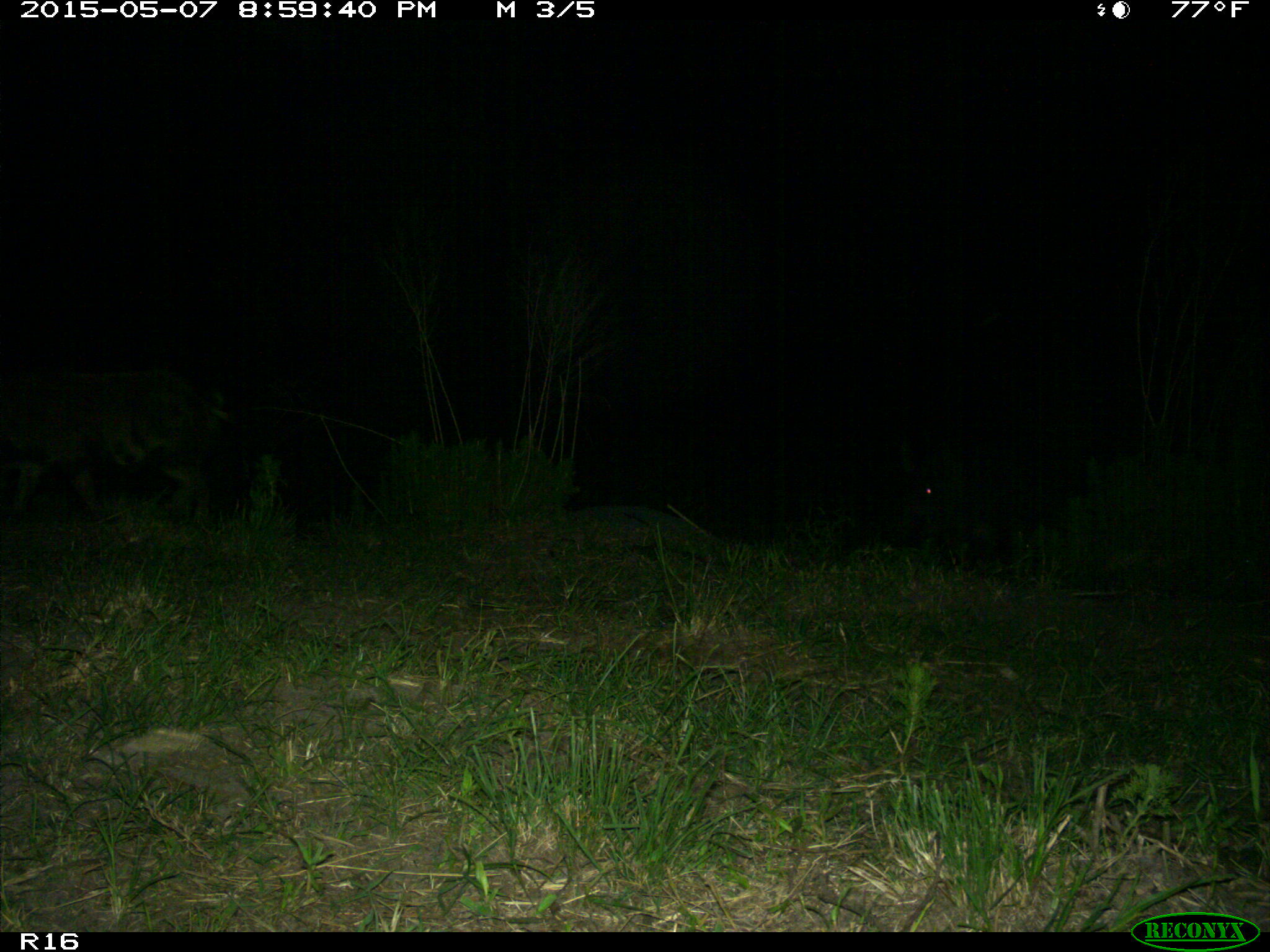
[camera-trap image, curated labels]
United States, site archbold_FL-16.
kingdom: Animalia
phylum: Chordata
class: Mammalia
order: Artiodactyla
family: Suidae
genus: Sus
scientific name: Sus scrofa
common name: wild boar